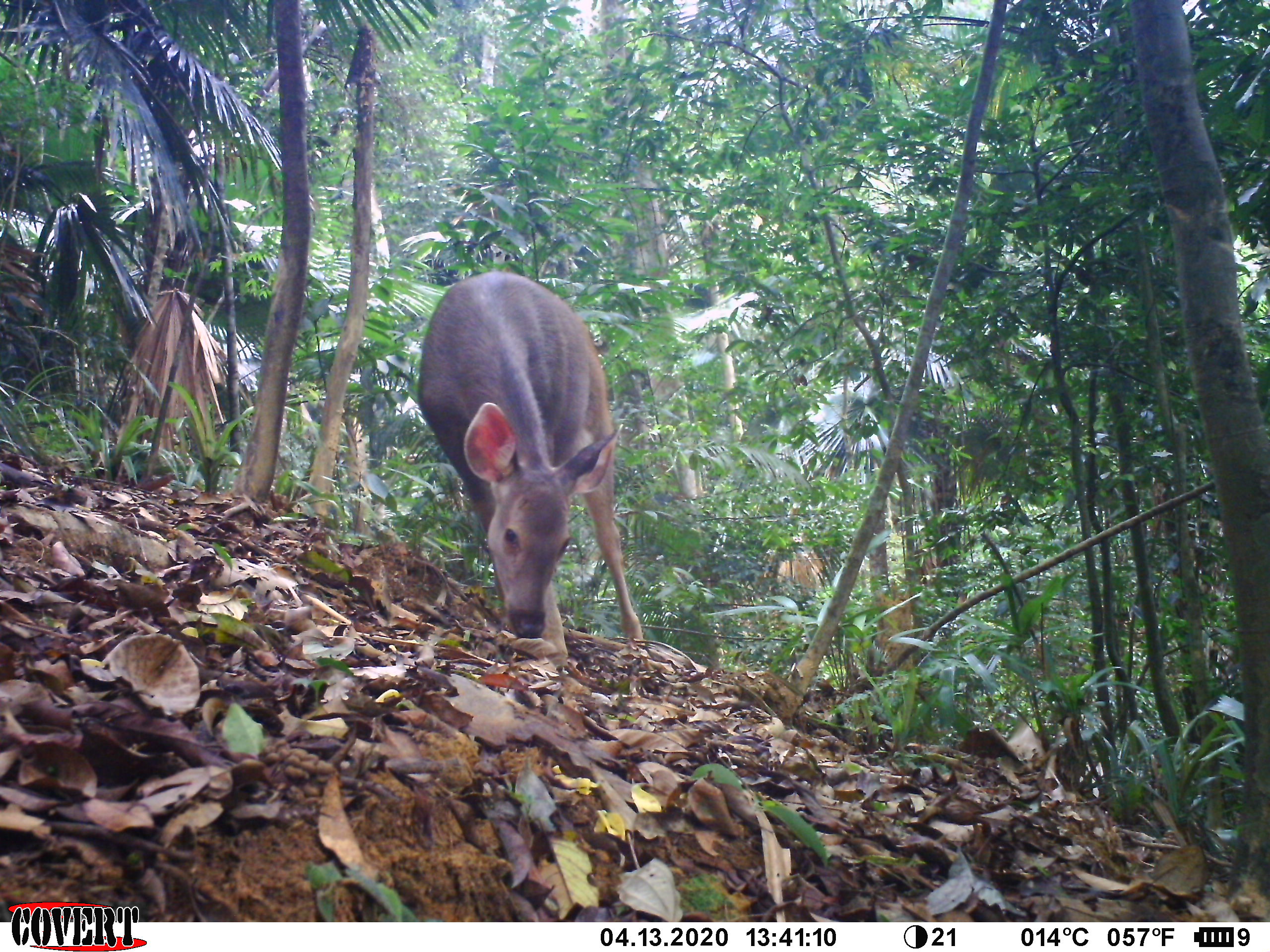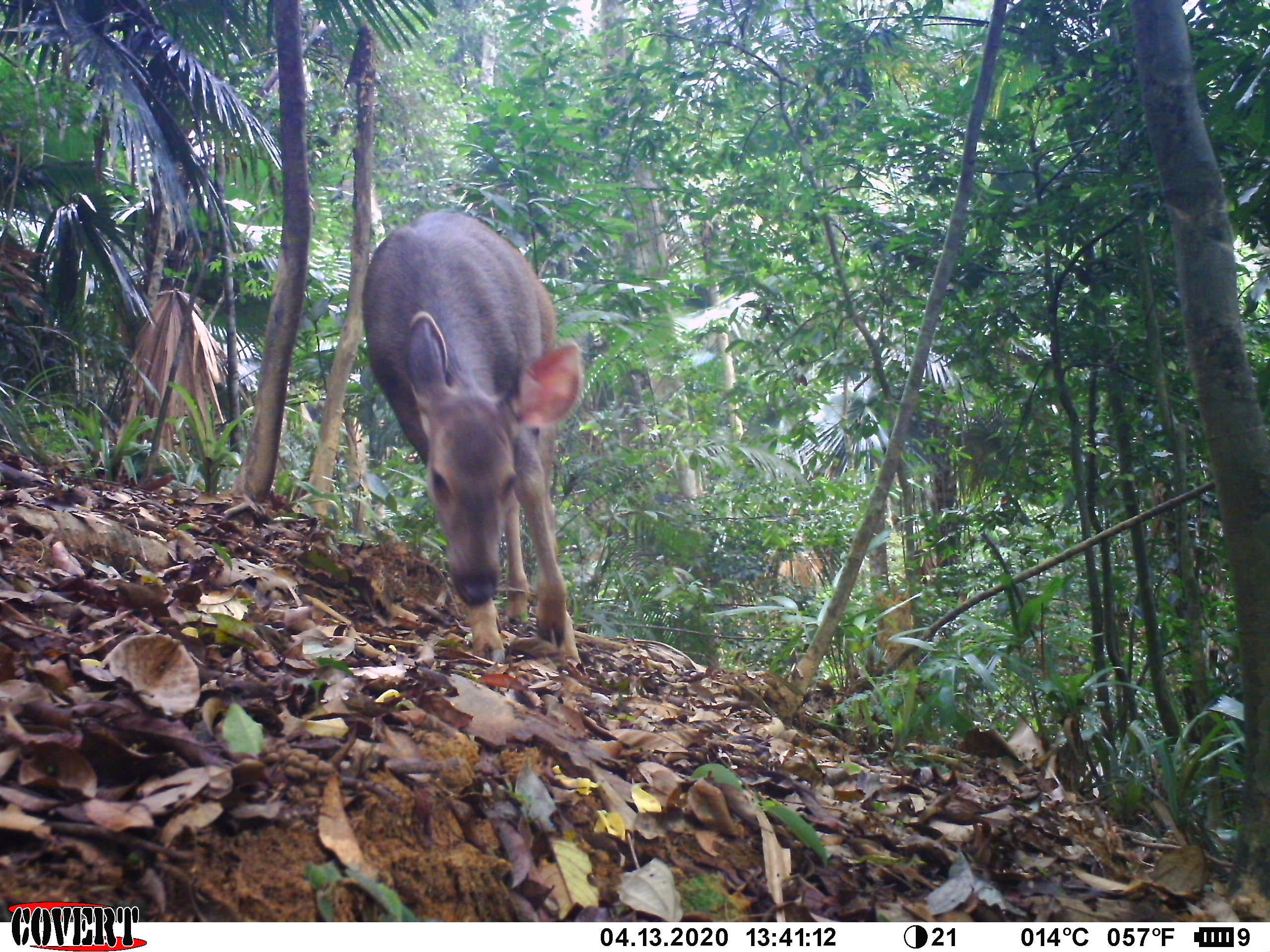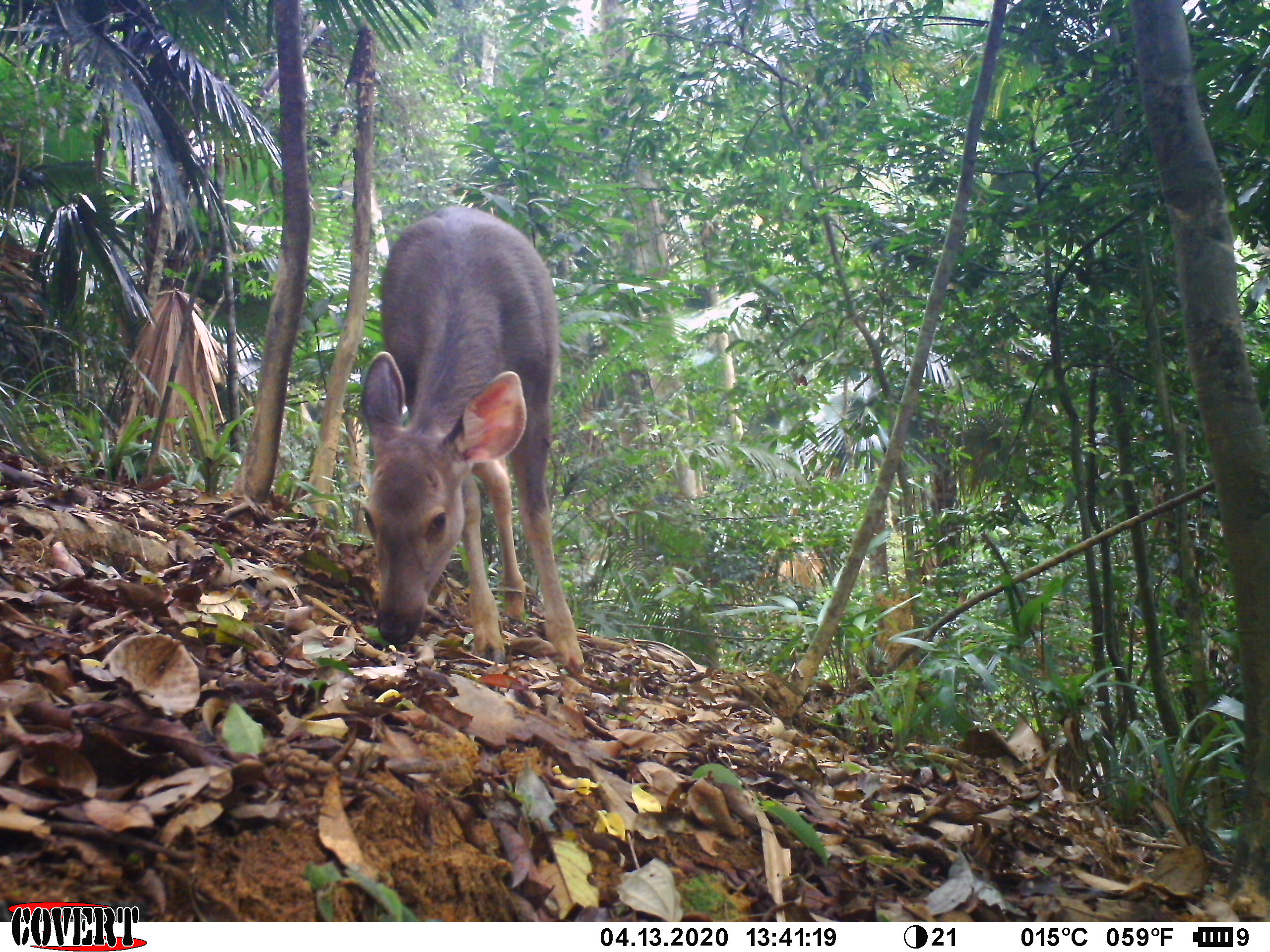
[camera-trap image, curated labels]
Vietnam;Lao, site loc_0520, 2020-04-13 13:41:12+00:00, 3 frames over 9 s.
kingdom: Animalia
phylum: Chordata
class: Mammalia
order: Artiodactyla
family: Cervidae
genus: Rusa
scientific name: Rusa unicolor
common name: sambar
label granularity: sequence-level